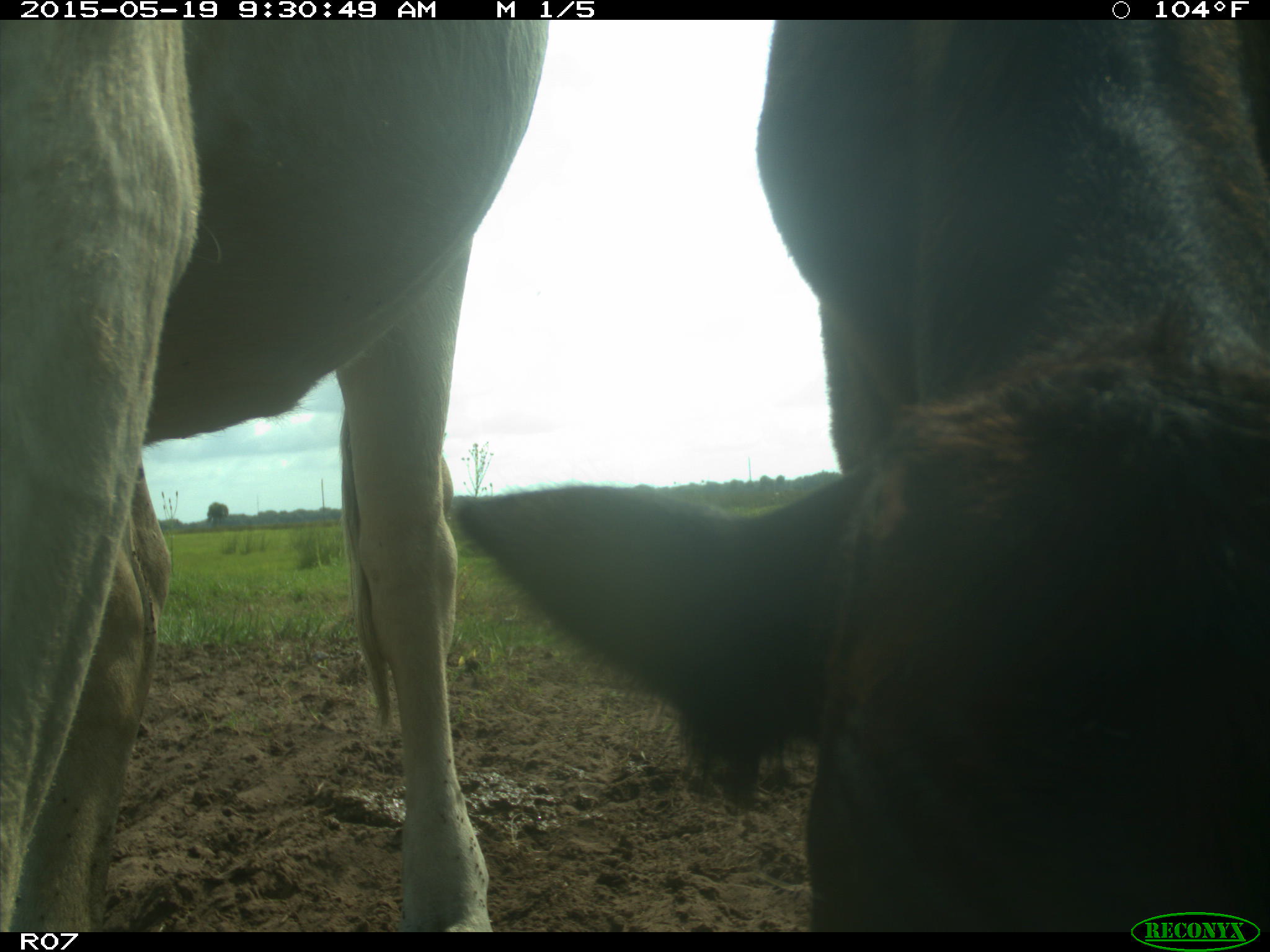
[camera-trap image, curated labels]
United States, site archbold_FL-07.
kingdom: Animalia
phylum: Chordata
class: Mammalia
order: Artiodactyla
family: Bovidae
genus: Bos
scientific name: Bos taurus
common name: domestic cow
Bos taurus (domestic cow).